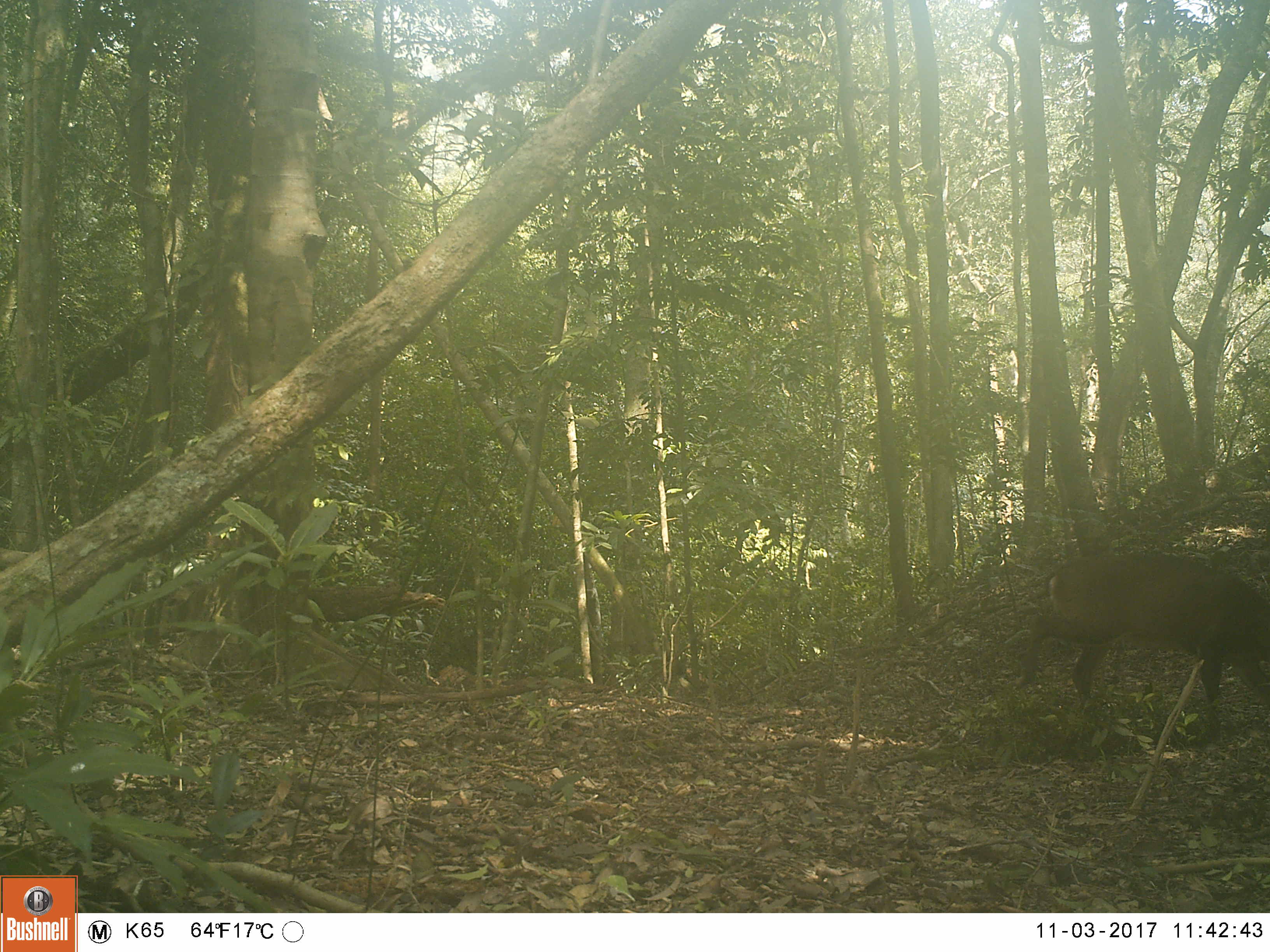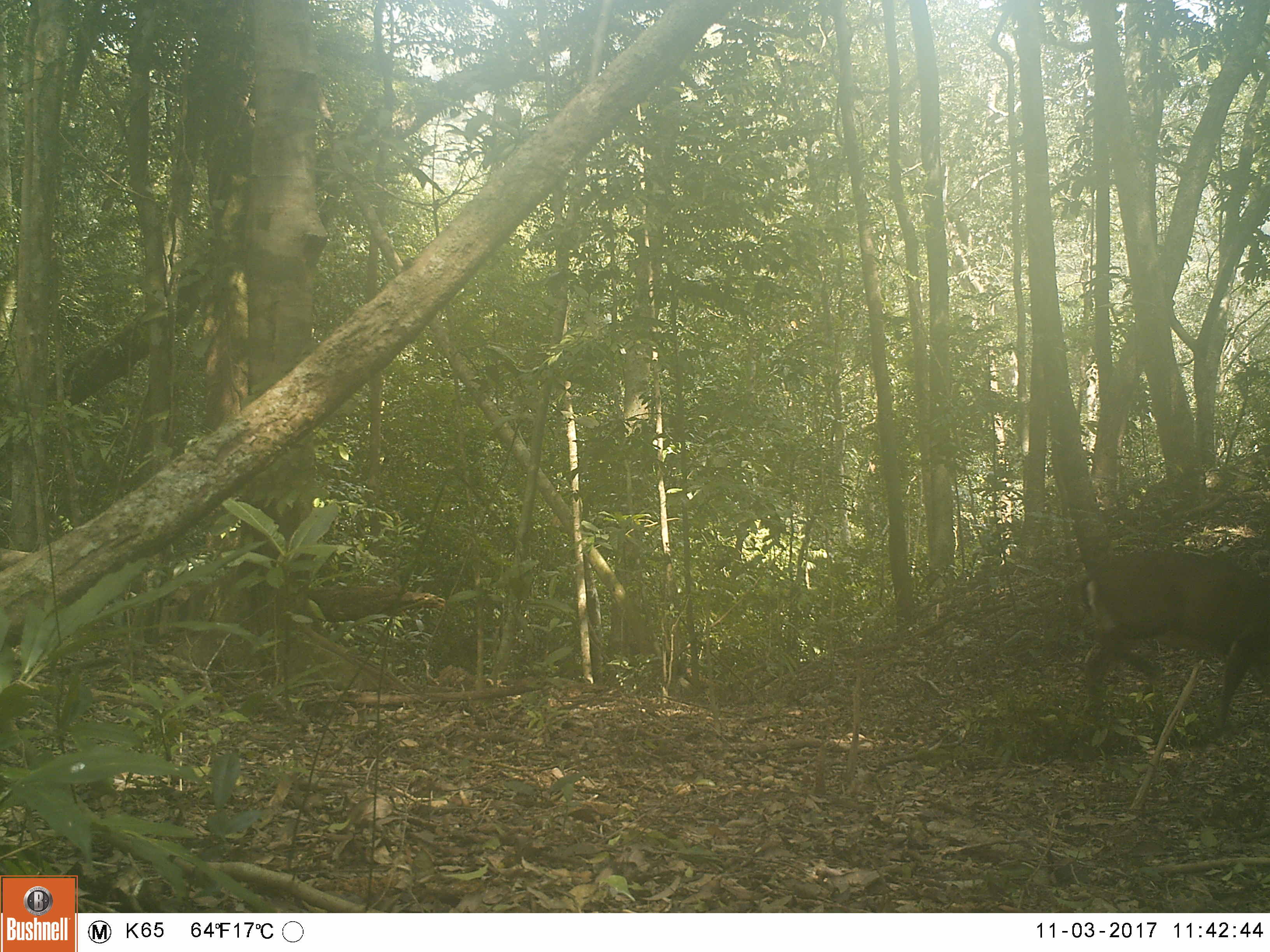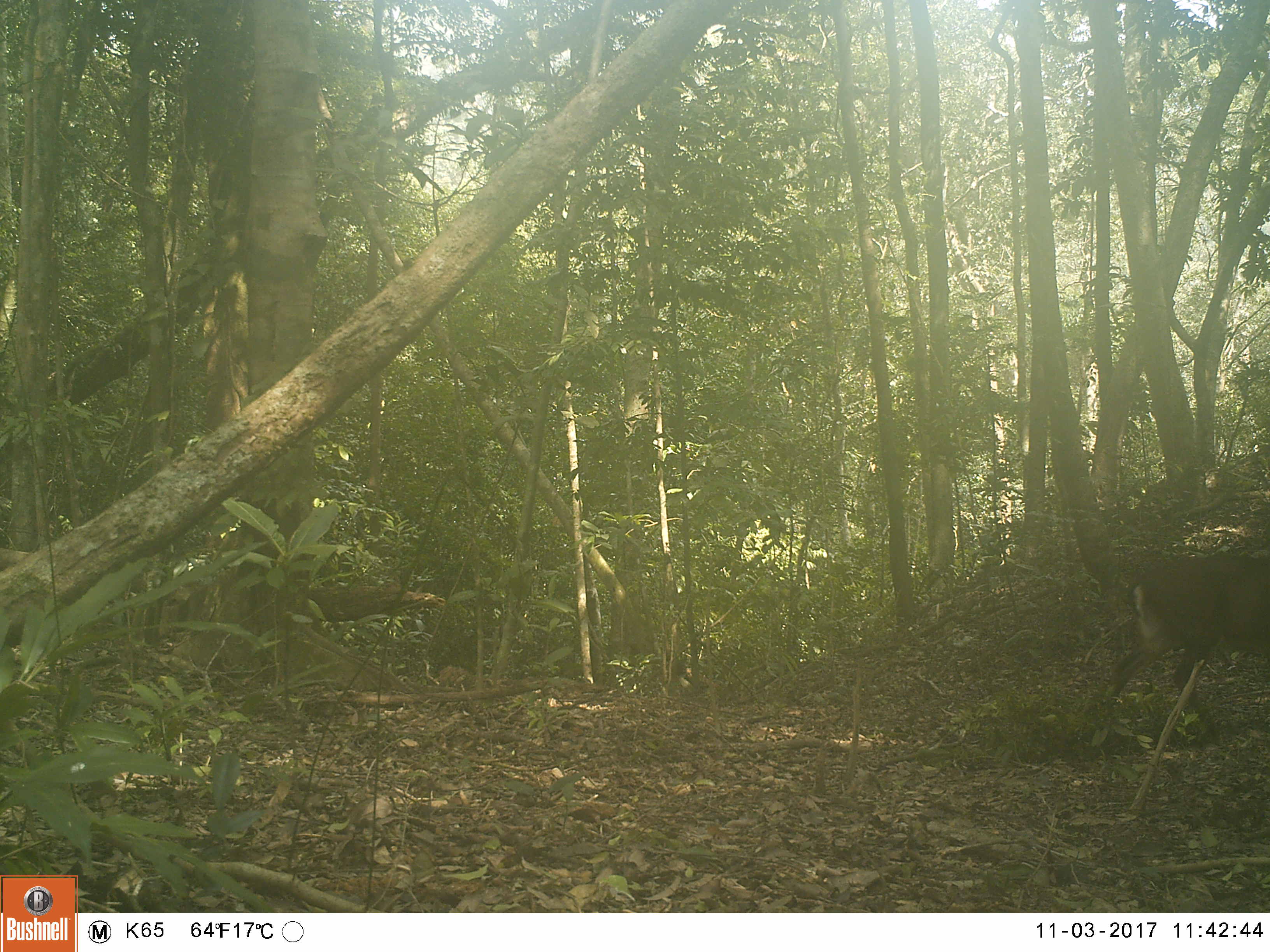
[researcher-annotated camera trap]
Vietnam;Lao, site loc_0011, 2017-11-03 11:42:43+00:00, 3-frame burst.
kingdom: Animalia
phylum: Chordata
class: Mammalia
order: Artiodactyla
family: Cervidae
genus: Muntiacus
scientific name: Muntiacus vuquangensis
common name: large-antlered muntjac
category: large antlered muntjac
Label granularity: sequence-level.